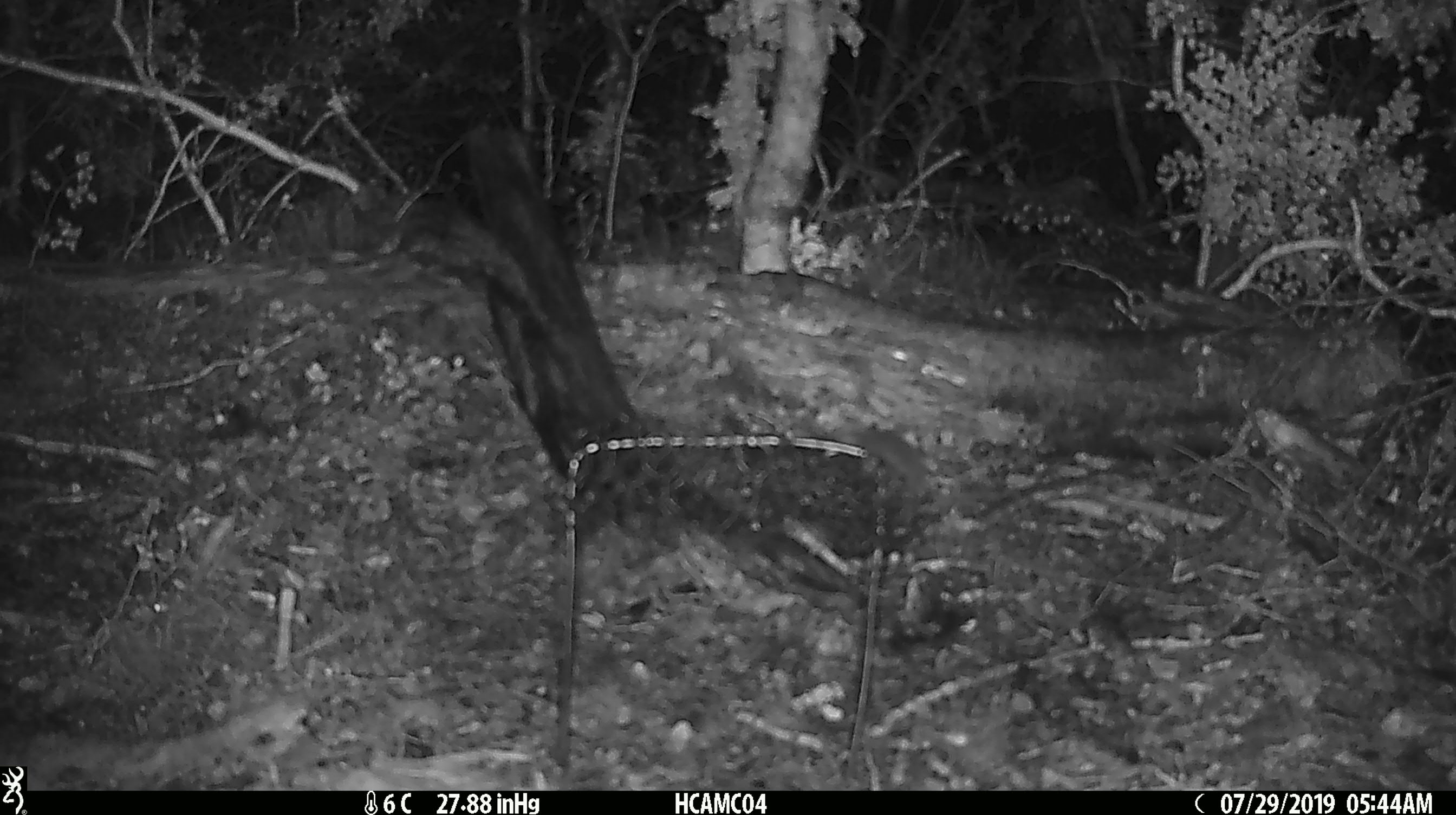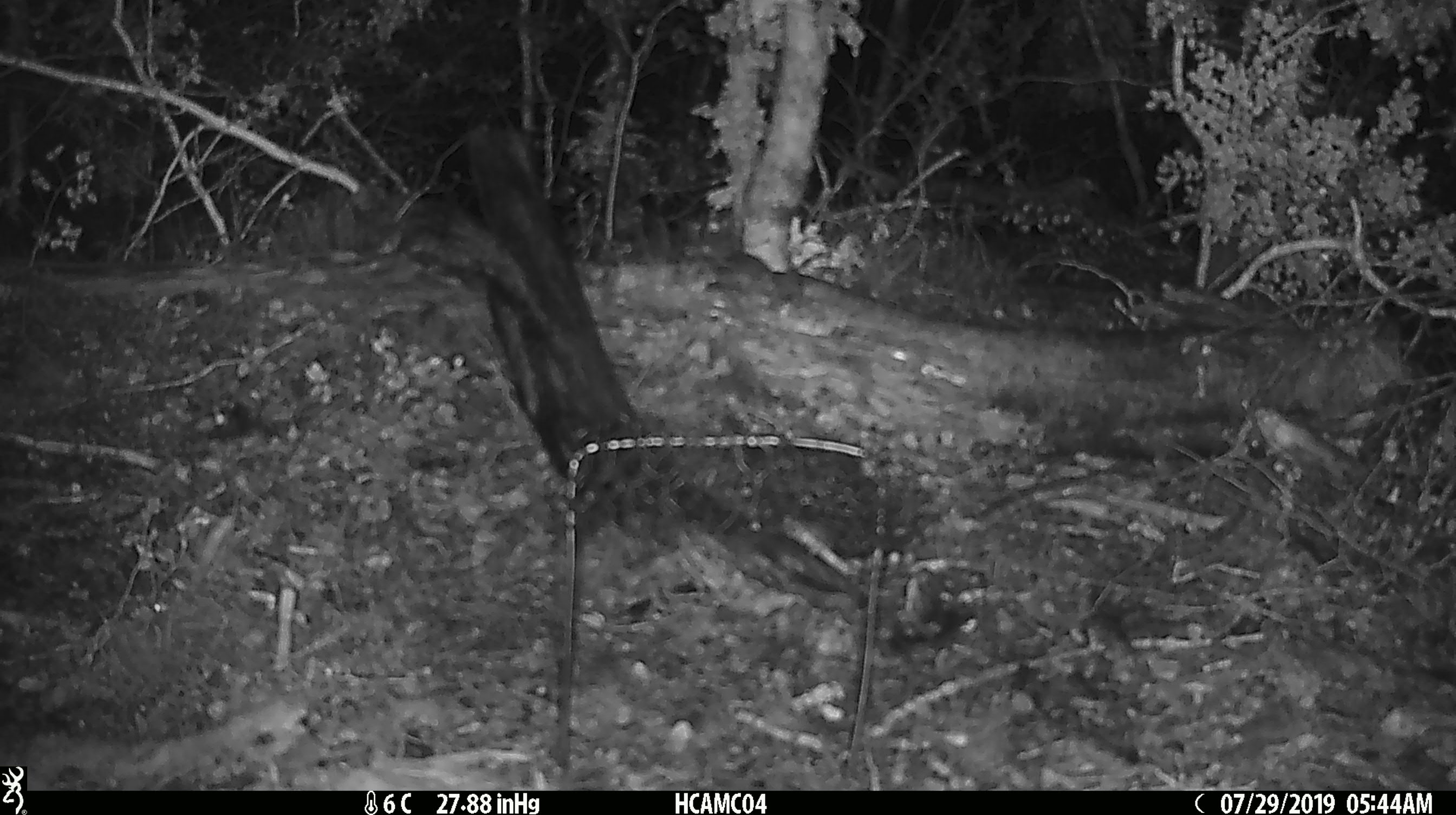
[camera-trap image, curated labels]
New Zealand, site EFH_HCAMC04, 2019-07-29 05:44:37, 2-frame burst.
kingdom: Animalia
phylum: Chordata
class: Mammalia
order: Rodentia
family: Muridae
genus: Mus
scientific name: Mus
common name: mouse